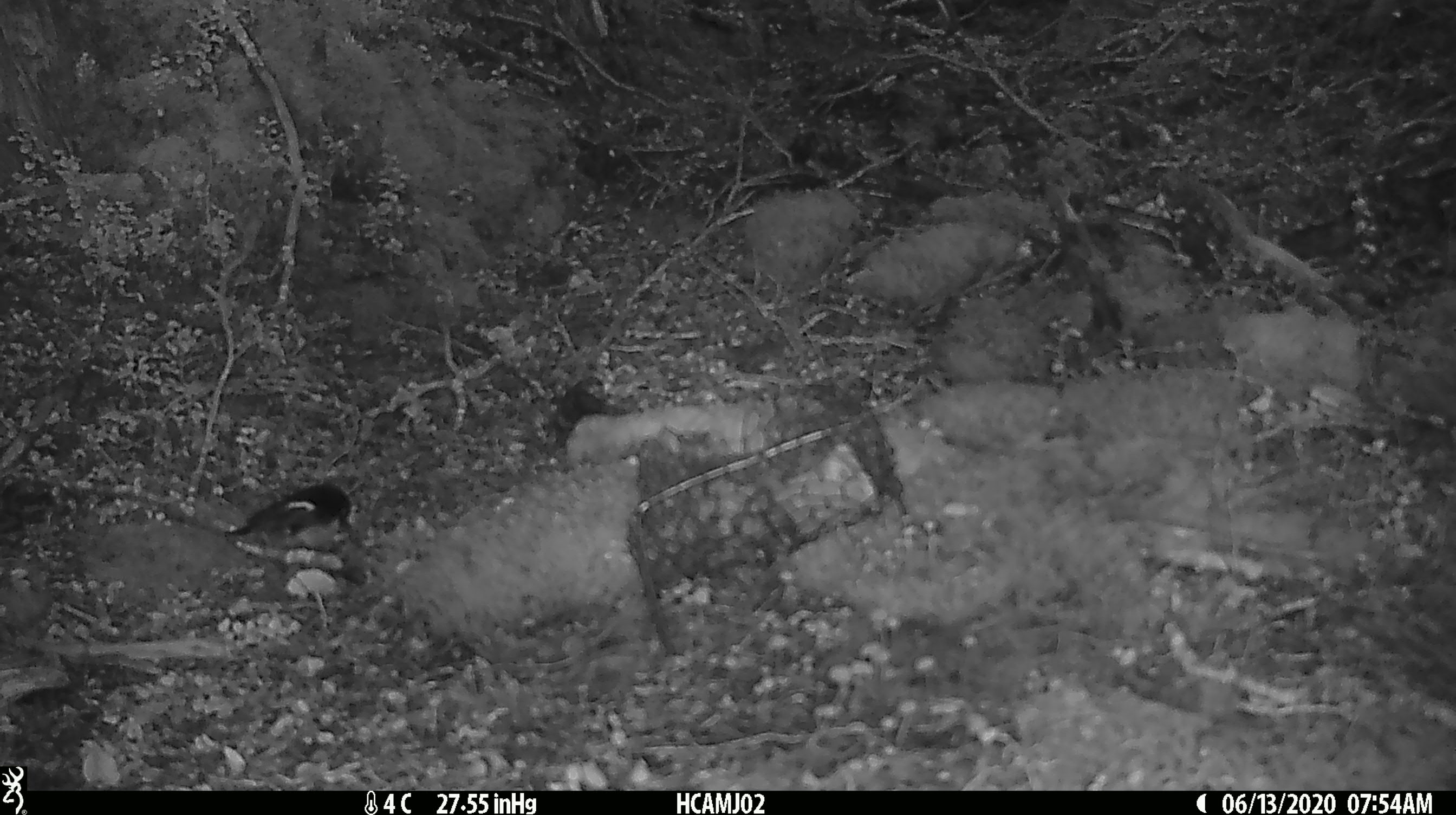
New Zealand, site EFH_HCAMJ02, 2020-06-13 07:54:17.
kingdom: Animalia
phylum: Chordata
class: Aves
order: Passeriformes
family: Petroicidae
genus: Petroica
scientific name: Petroica macrocephala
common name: tomtit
Tomtit (Petroica macrocephala).